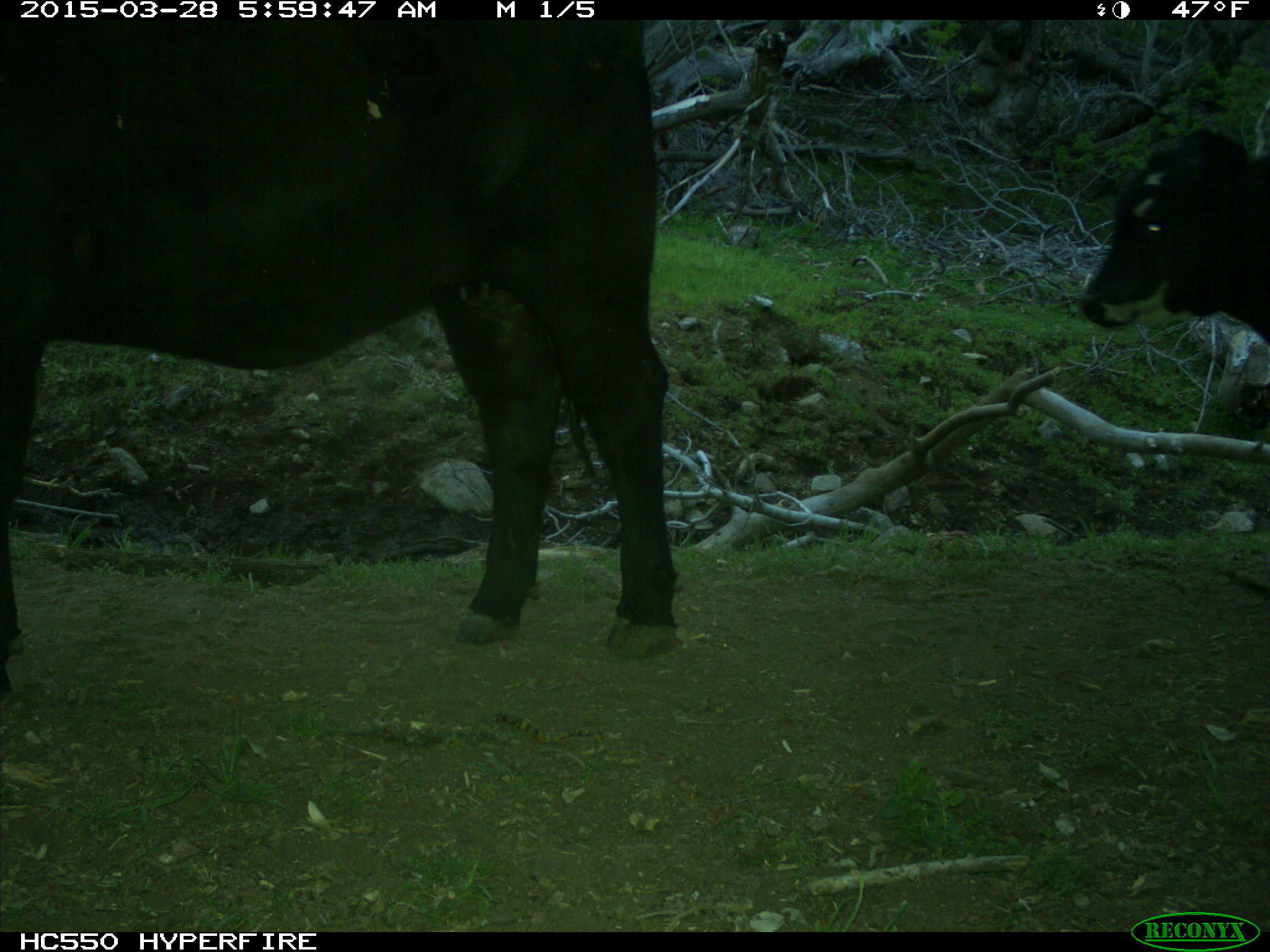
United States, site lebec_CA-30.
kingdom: Animalia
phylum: Chordata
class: Mammalia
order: Artiodactyla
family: Bovidae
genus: Bos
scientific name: Bos taurus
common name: domestic cow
Bos taurus (domestic cow).